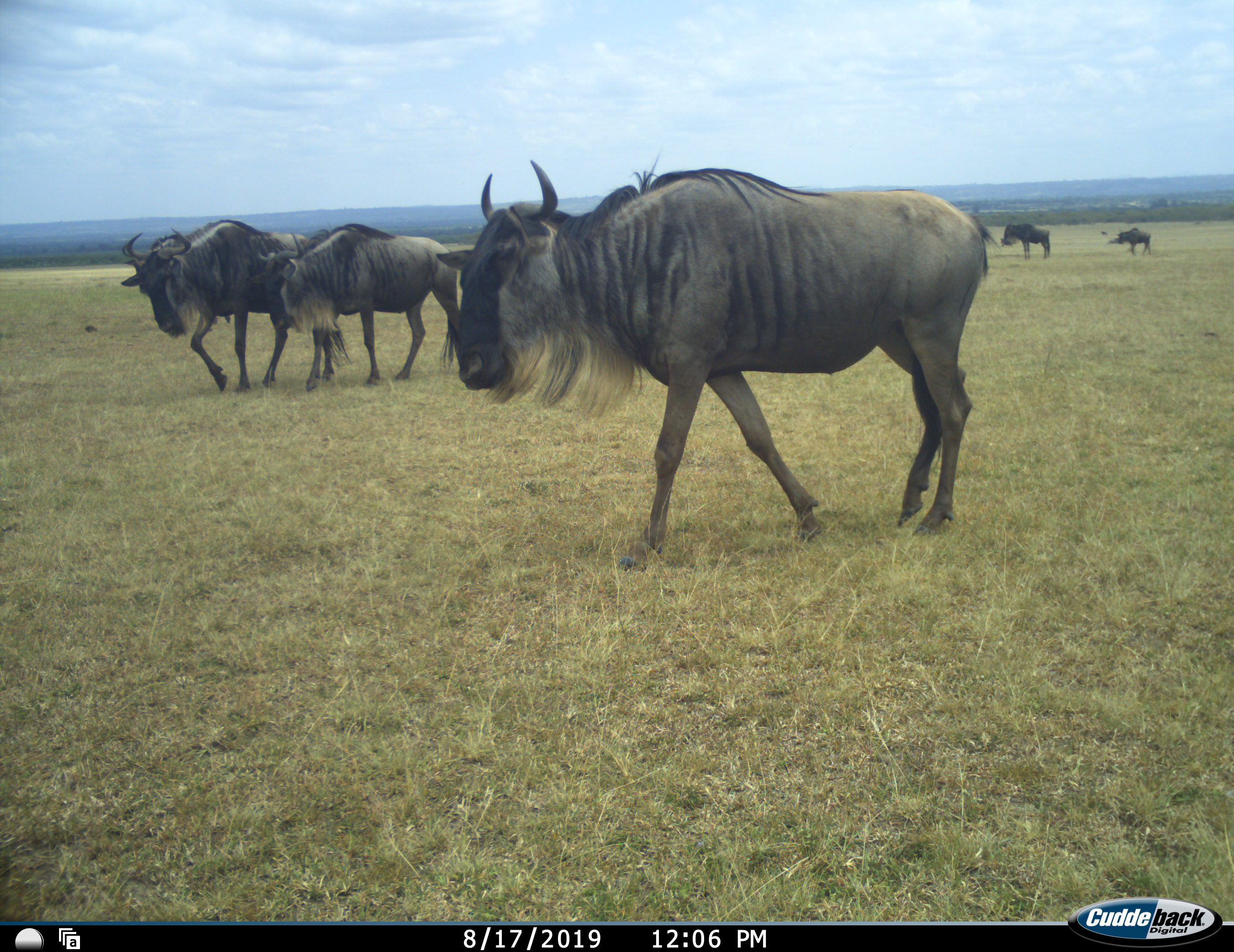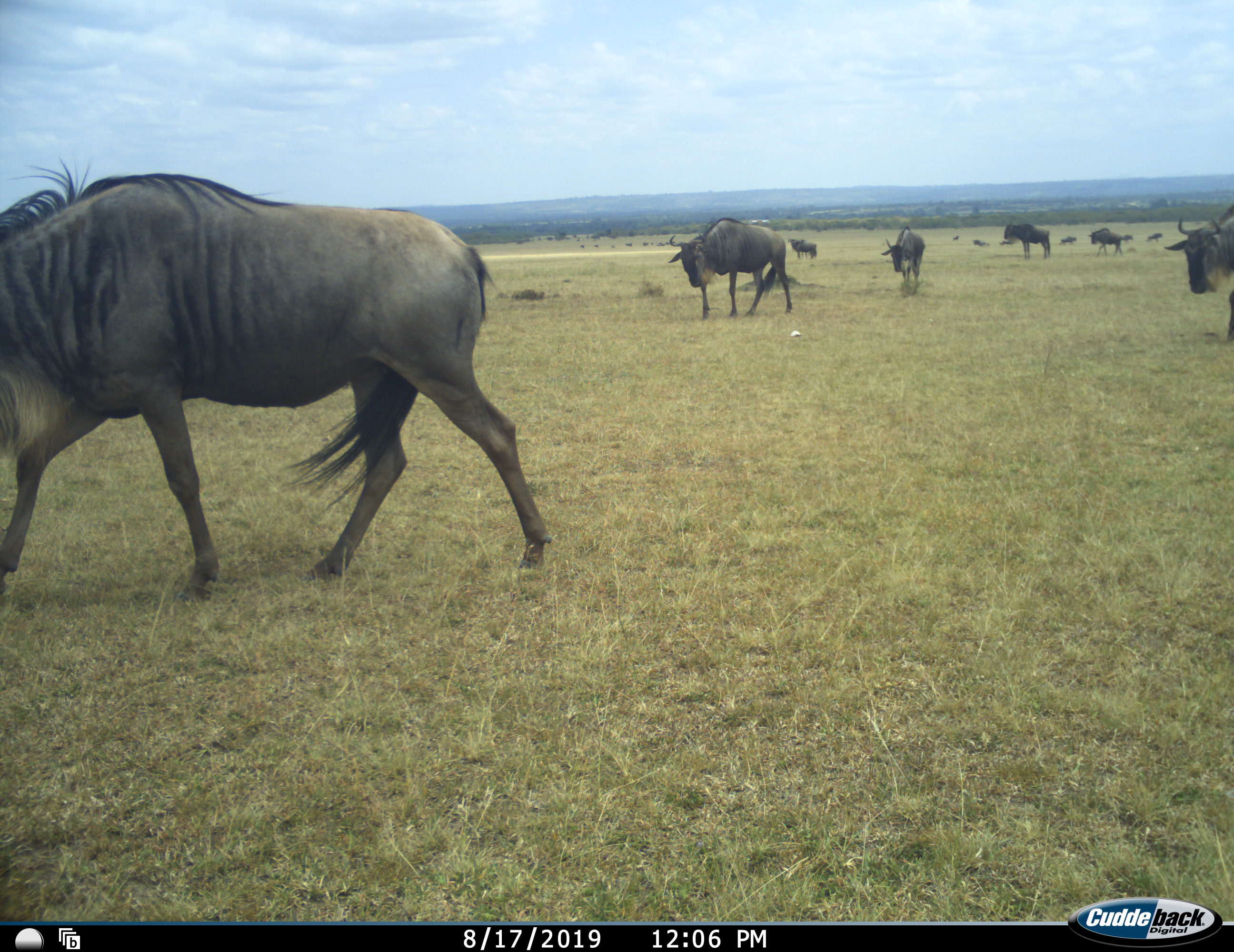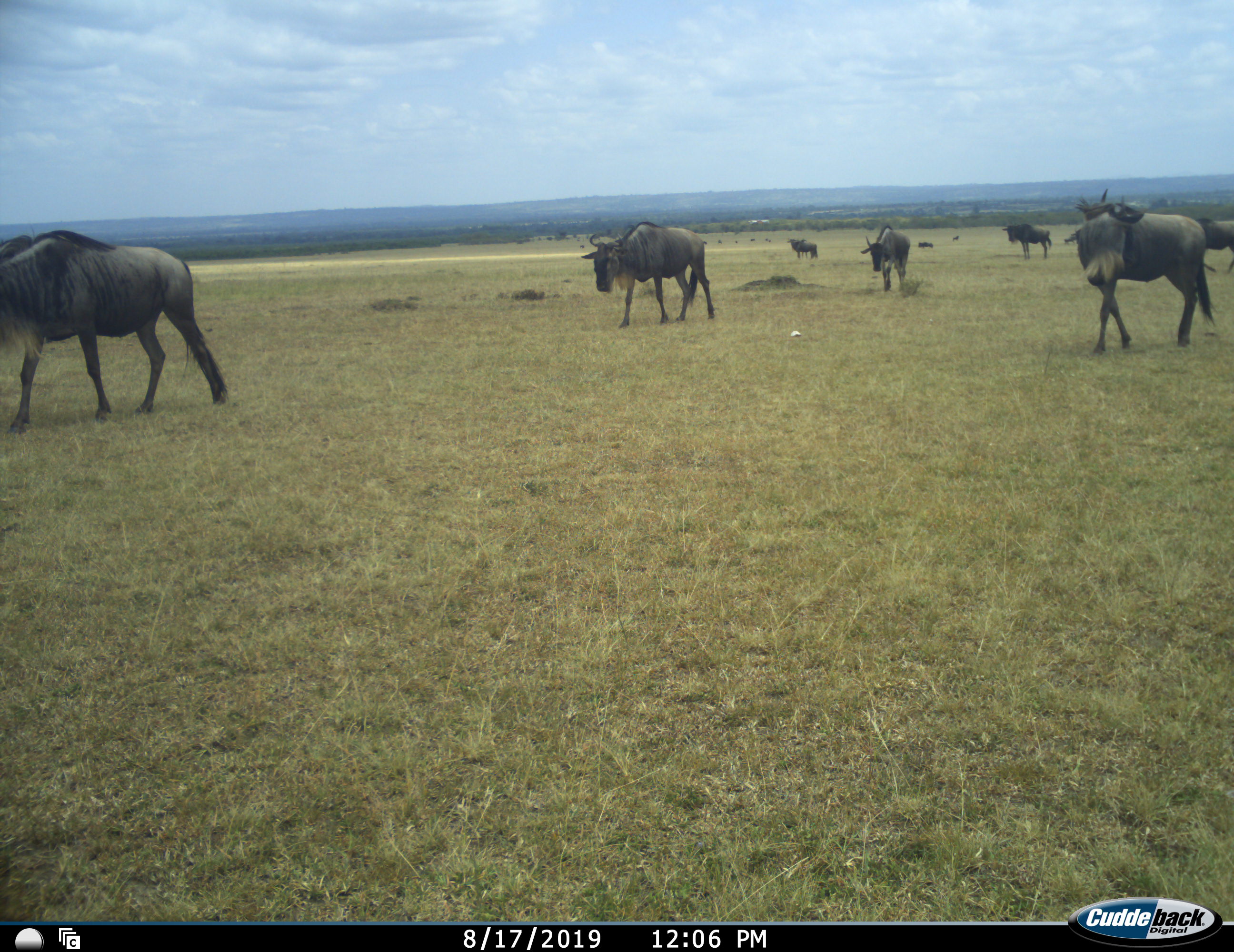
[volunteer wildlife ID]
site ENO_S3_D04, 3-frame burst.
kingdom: Animalia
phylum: Chordata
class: Mammalia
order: Artiodactyla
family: Bovidae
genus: Connochaetes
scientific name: Connochaetes taurinus taurinus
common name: blue wildebeest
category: wildebeestblue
Wildebeestblue (blue wildebeest) (Connochaetes taurinus taurinus), count 11-50. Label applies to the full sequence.